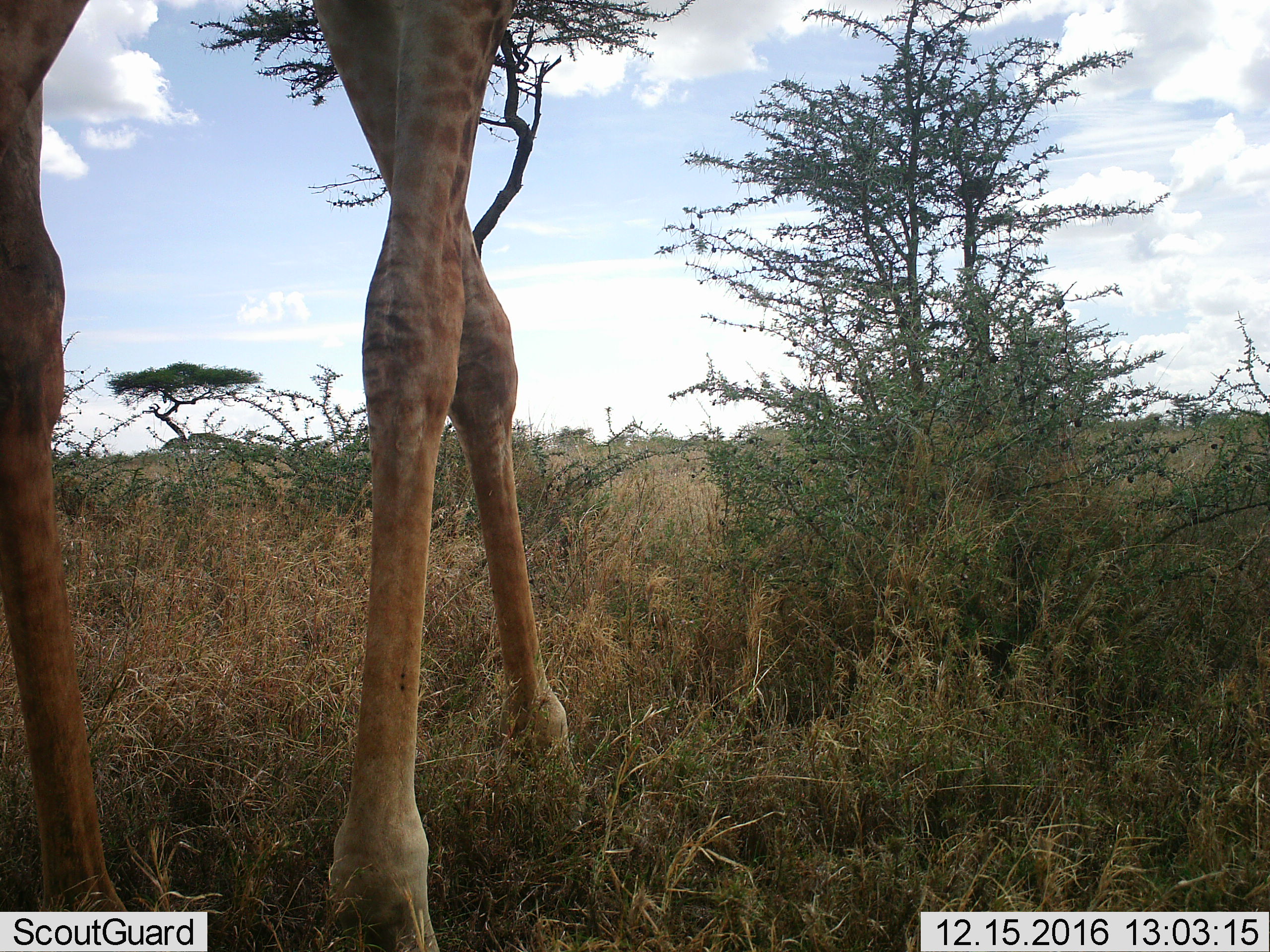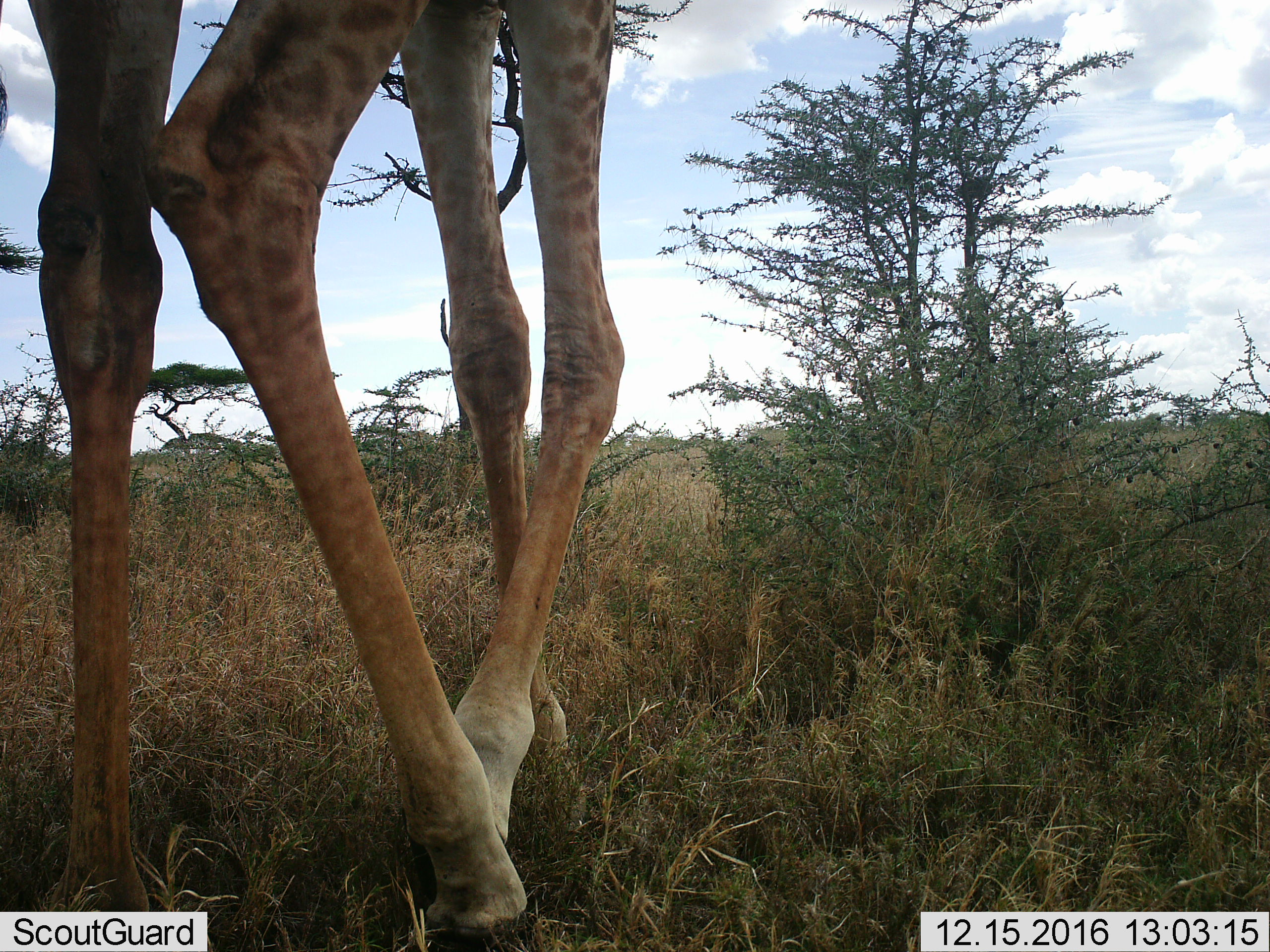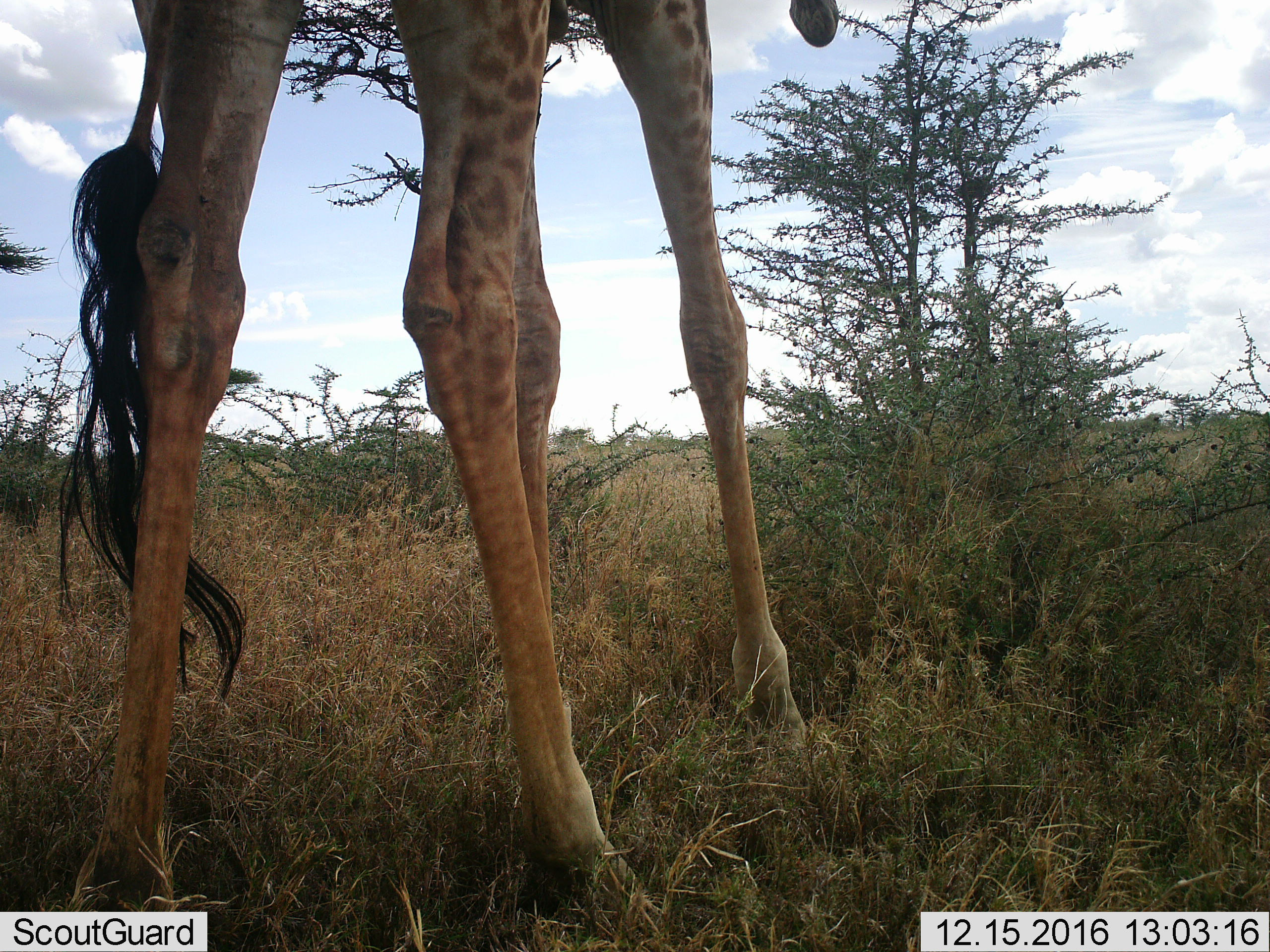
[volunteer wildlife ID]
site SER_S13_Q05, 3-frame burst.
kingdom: Animalia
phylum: Chordata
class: Mammalia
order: Artiodactyla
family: Giraffidae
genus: Giraffa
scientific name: Giraffa camelopardalis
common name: giraffe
Giraffe (Giraffa camelopardalis), count 1. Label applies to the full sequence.